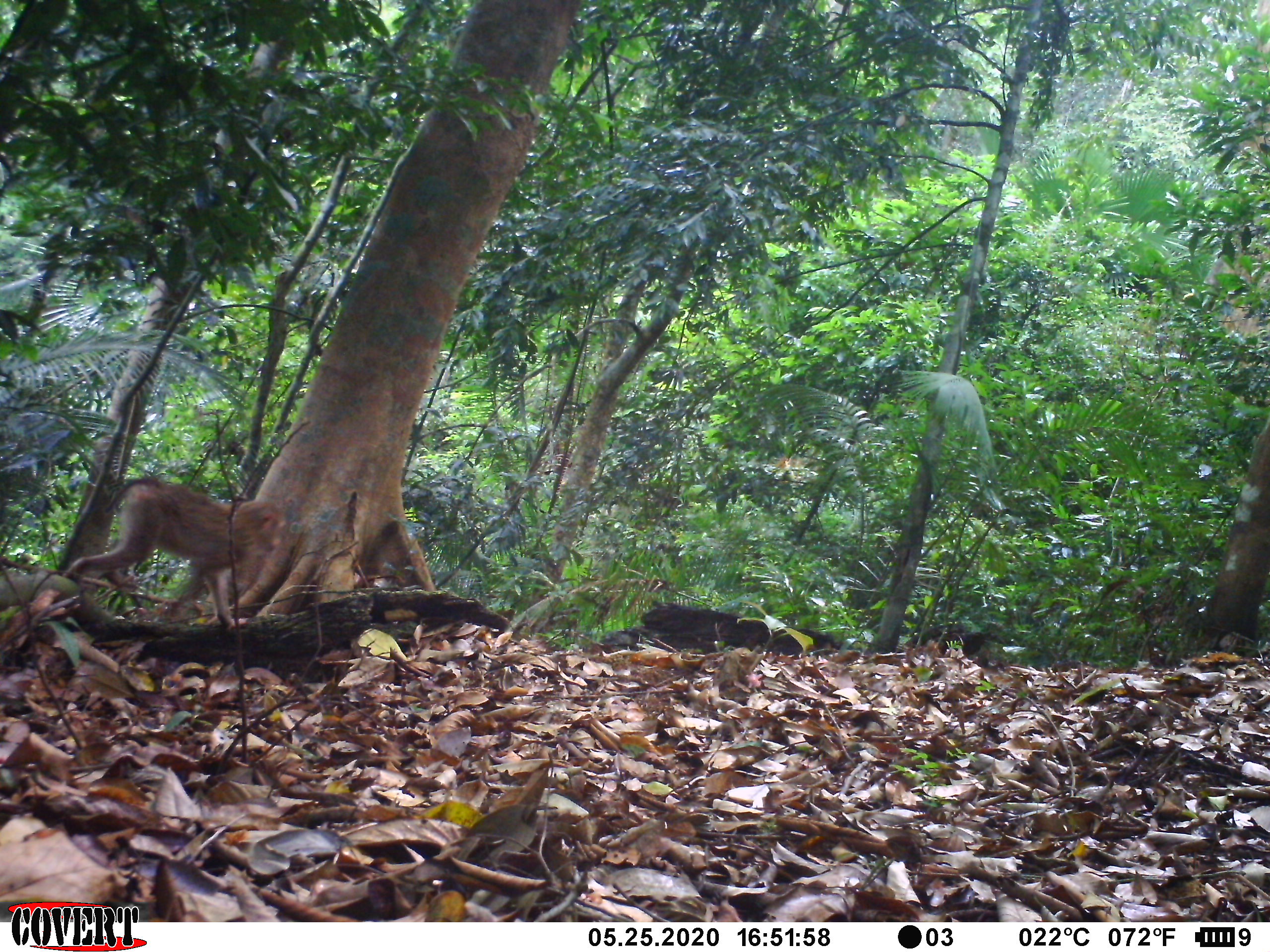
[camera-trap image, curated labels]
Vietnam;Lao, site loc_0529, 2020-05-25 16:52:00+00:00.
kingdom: Animalia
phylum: Chordata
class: Mammalia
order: Primates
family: Cercopithecidae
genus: Macaca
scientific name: Macaca nemestrina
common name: pig-tailed macaque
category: pig tailed macaque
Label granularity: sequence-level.